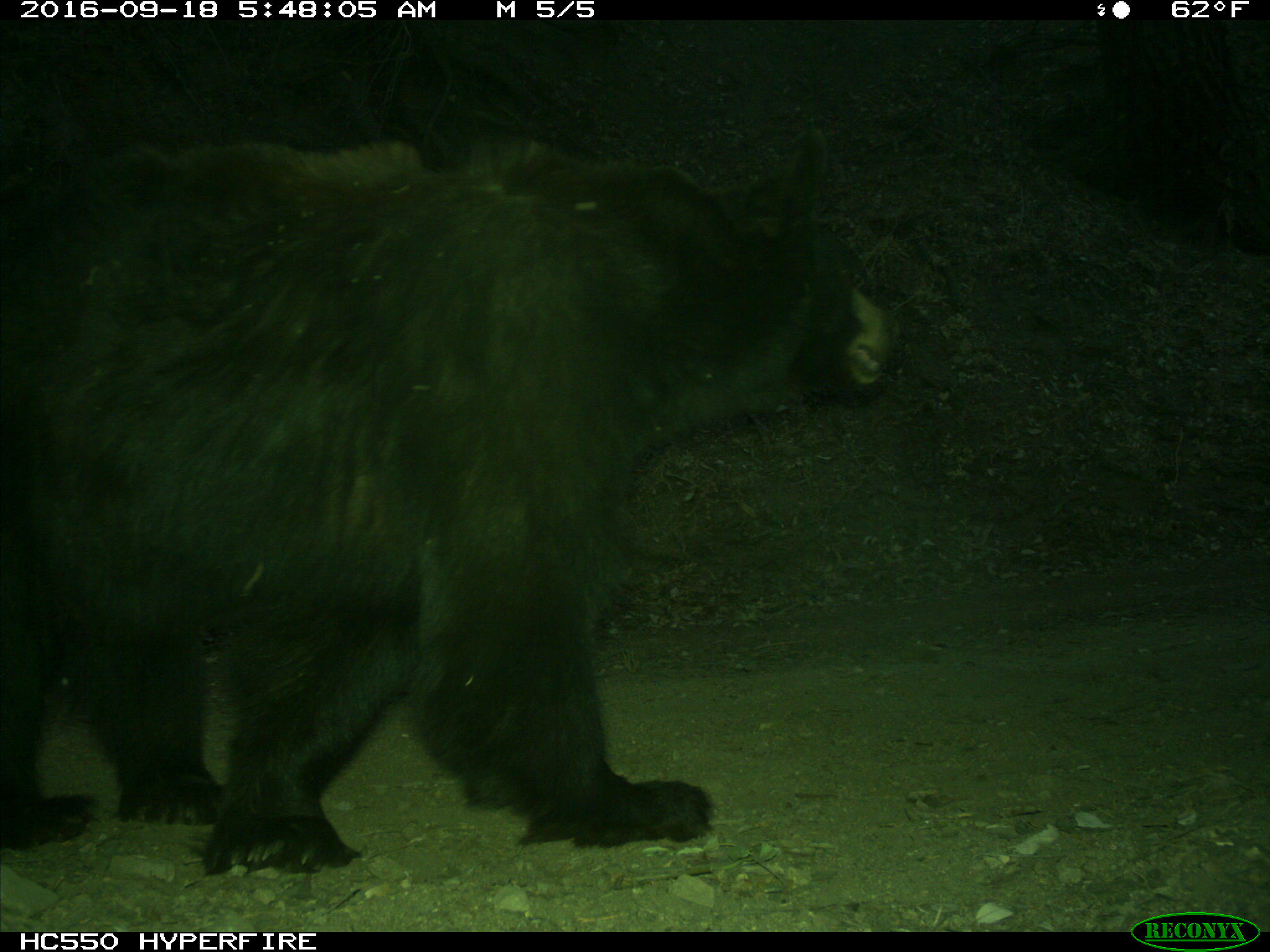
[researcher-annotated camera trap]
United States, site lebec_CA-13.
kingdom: Animalia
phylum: Chordata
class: Mammalia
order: Carnivora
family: Ursidae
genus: Ursus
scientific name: Ursus americanus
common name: american black bear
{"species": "Ursus americanus (american black bear)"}